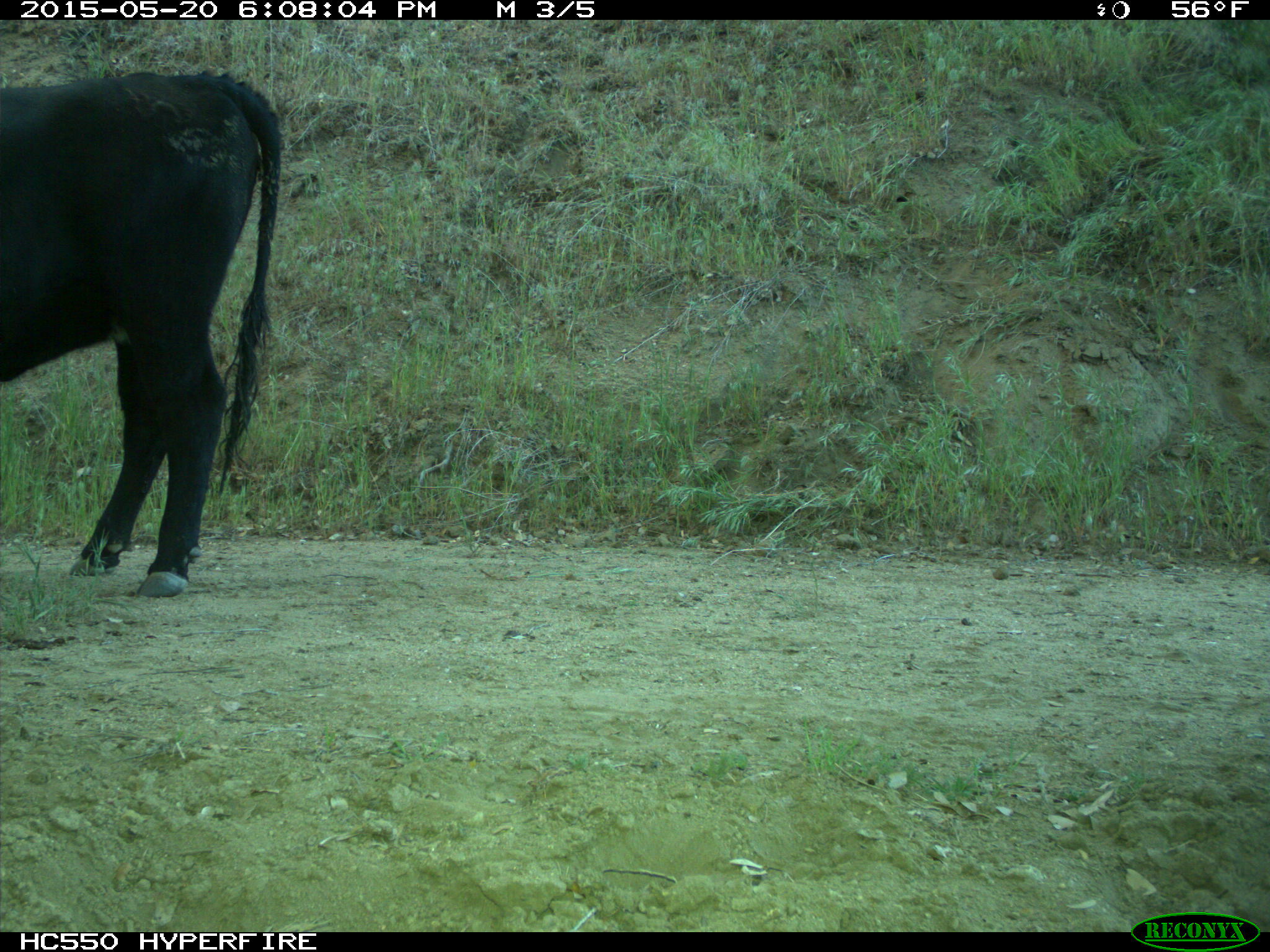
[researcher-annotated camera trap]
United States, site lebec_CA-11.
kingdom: Animalia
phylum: Chordata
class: Mammalia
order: Artiodactyla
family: Bovidae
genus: Bos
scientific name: Bos taurus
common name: domestic cow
Bos taurus (domestic cow).